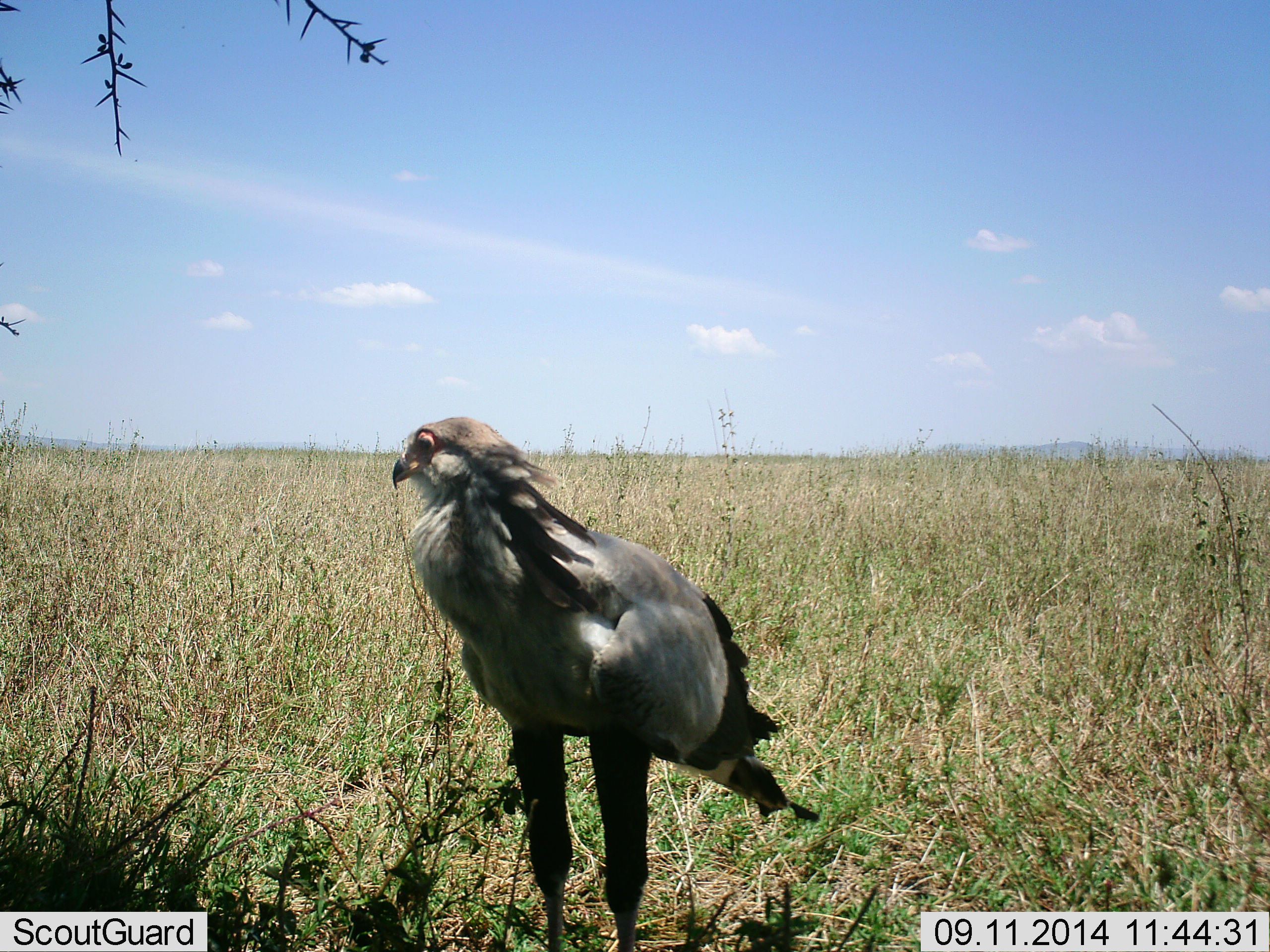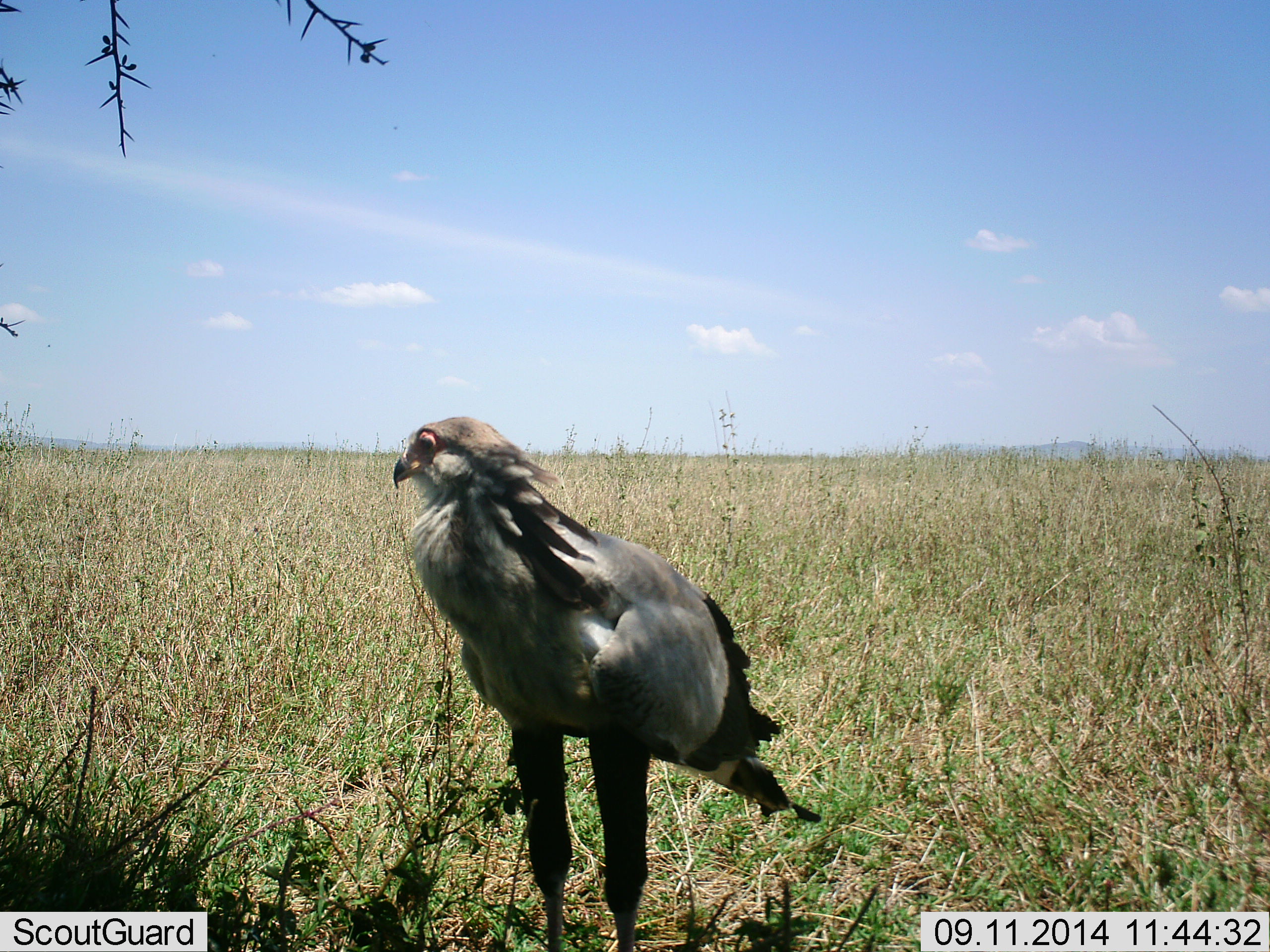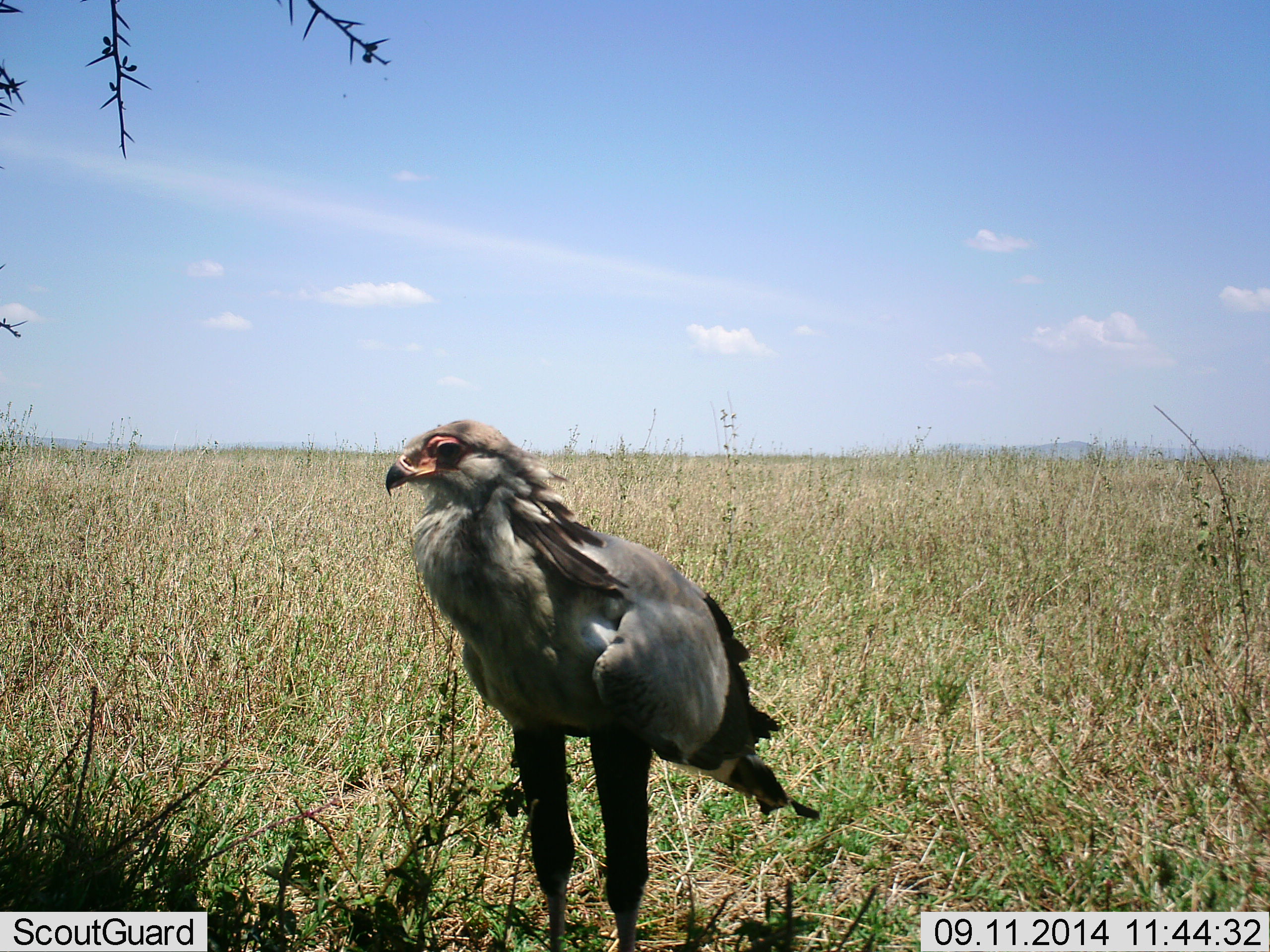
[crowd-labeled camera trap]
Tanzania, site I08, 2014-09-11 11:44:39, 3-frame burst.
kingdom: Animalia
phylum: Chordata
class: Aves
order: Accipitriformes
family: Sagittariidae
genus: Sagittarius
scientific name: Sagittarius serpentarius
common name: secretary bird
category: secretarybird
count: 1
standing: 90%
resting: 10%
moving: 0%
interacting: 0%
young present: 0%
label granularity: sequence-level